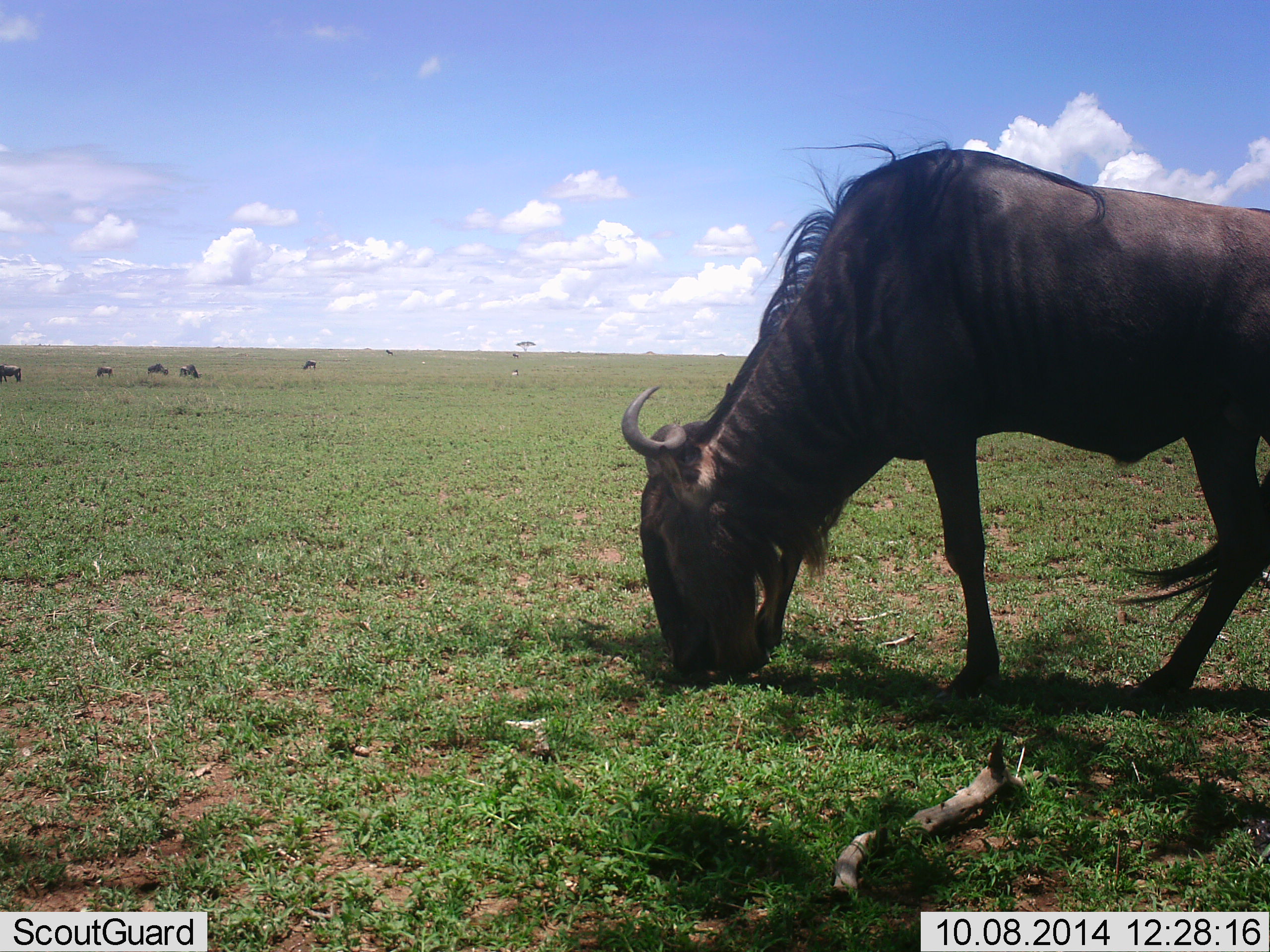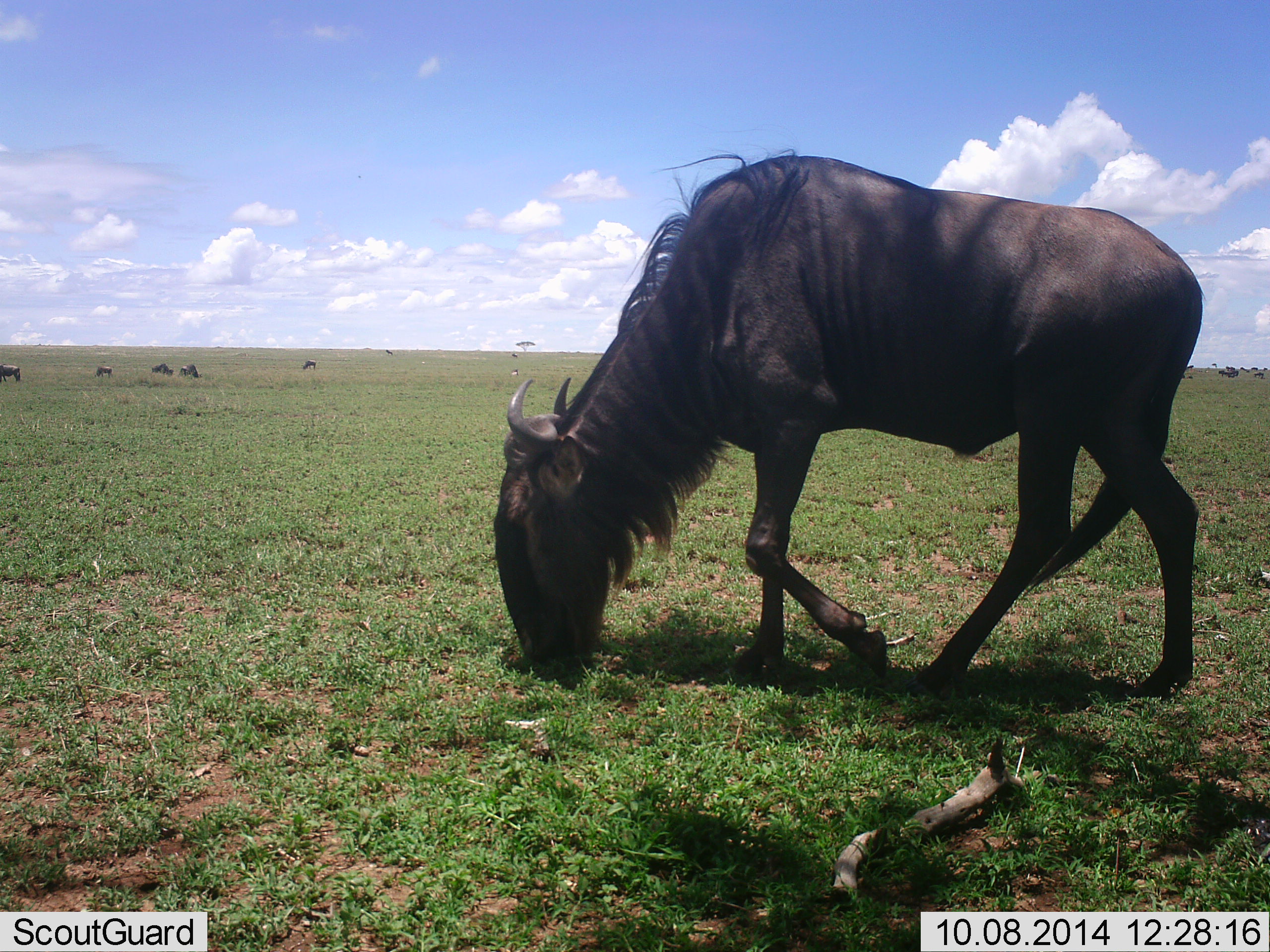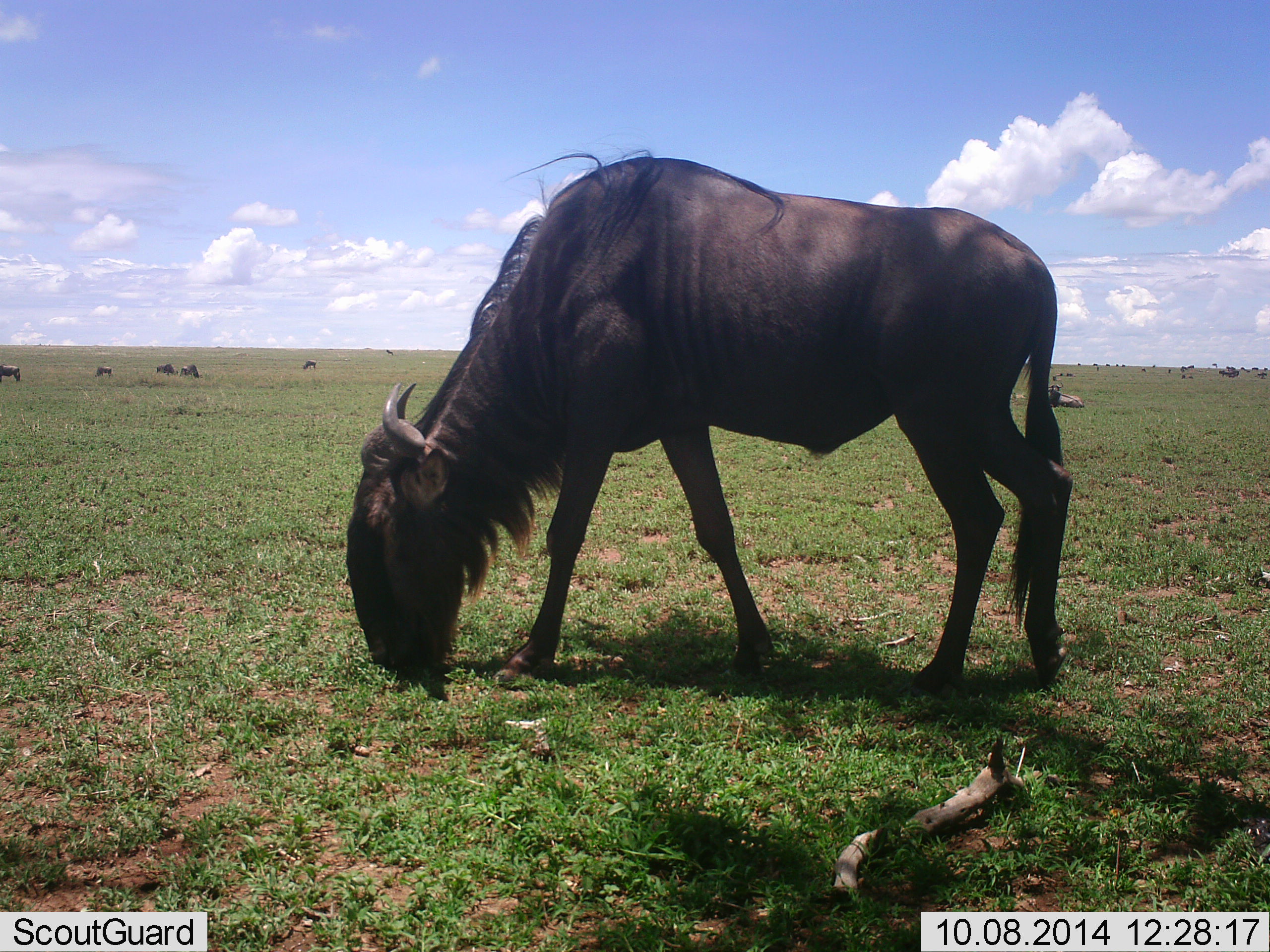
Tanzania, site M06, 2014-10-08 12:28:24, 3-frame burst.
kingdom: Animalia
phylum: Chordata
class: Mammalia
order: Artiodactyla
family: Bovidae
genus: Connochaetes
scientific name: Connochaetes taurinus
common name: blue wildebeest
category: wildebeest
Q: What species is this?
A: Wildebeest (blue wildebeest) (Connochaetes taurinus).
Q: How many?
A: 8.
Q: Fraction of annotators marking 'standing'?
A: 50%.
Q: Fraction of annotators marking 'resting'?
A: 10%.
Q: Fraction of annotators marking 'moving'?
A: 30%.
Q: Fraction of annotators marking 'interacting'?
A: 0%.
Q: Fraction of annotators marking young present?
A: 0%.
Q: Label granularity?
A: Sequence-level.